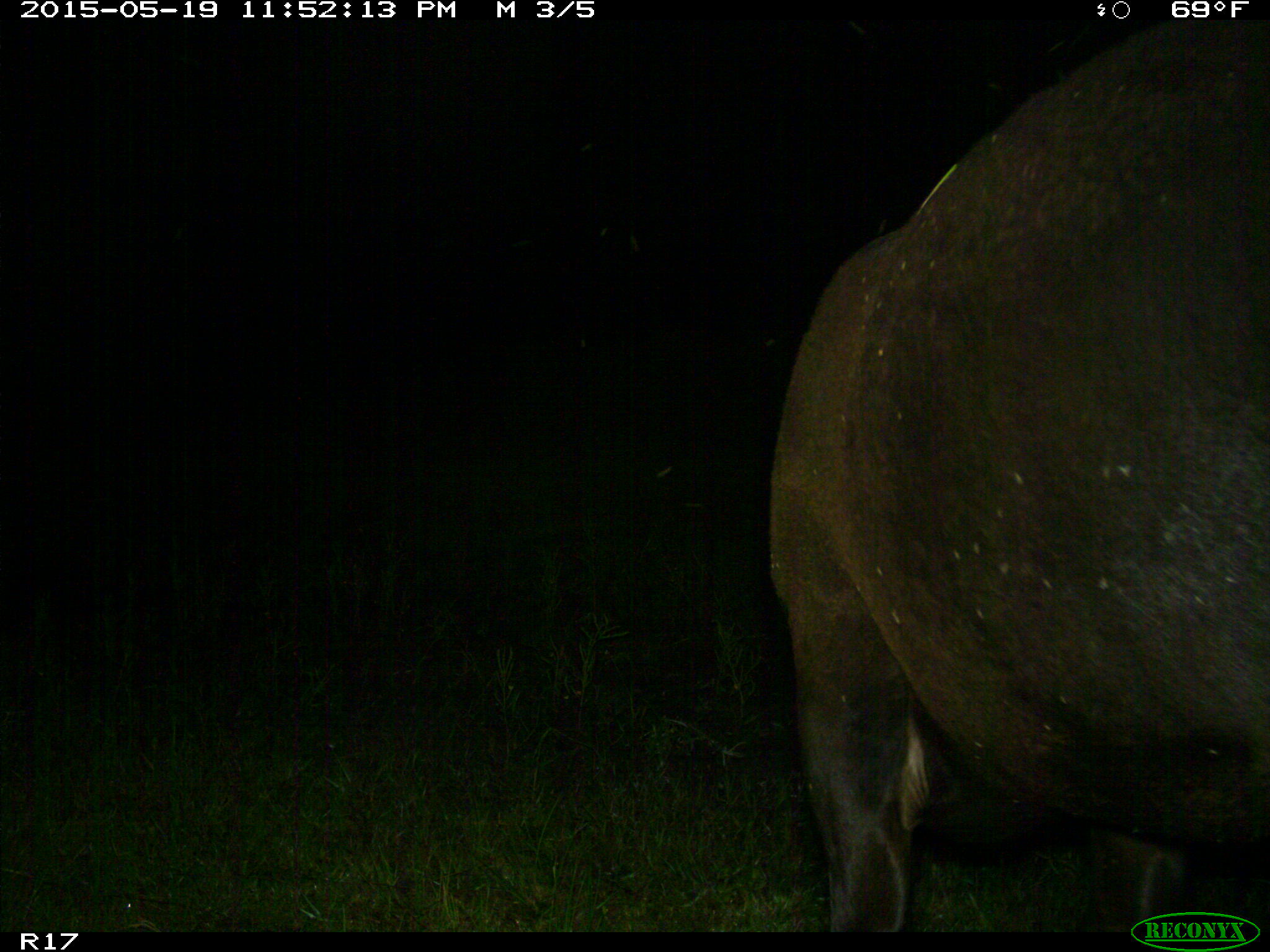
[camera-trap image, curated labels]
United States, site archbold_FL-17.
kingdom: Animalia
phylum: Chordata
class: Mammalia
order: Artiodactyla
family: Bovidae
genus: Bos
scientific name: Bos taurus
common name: domestic cow